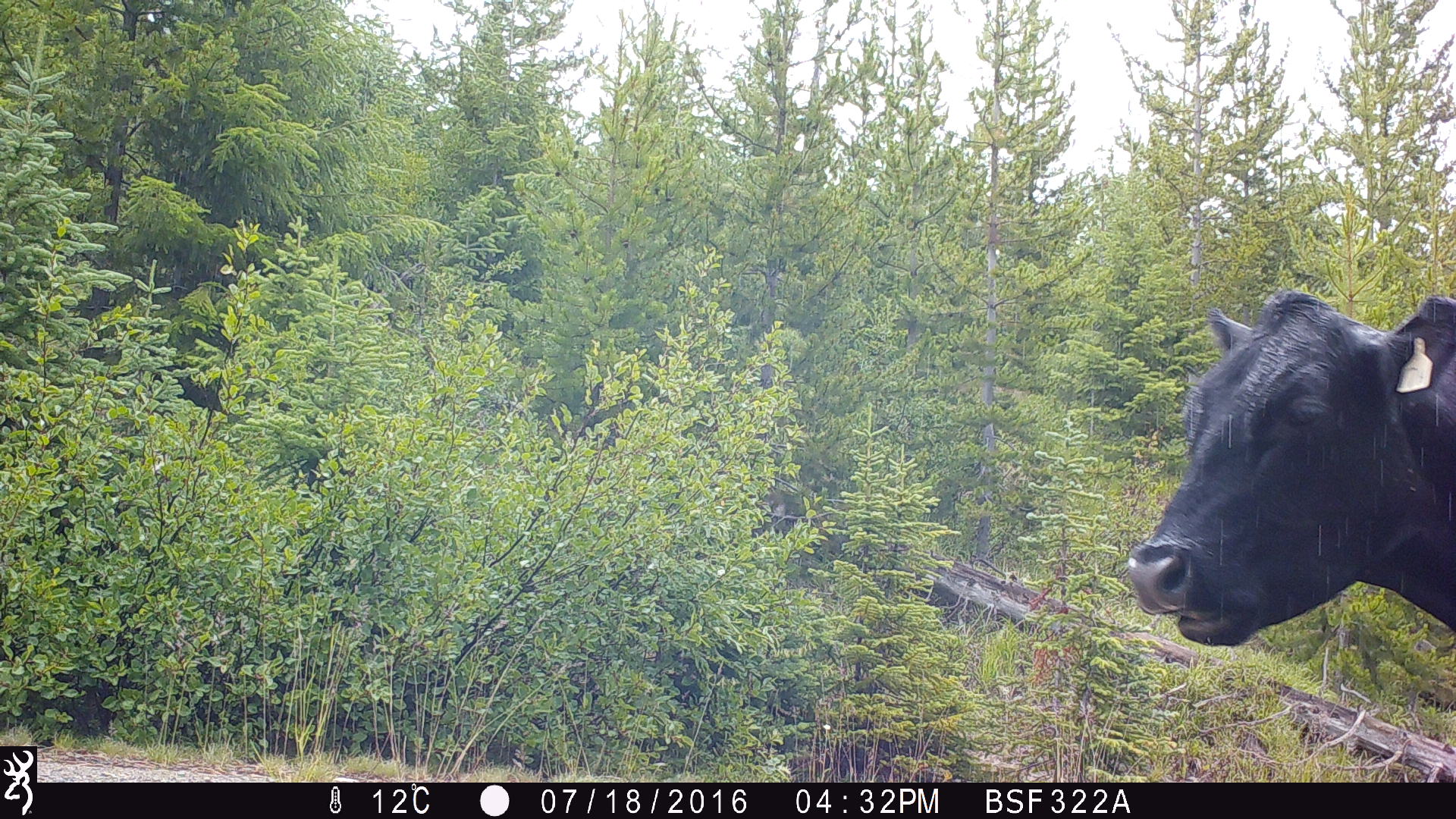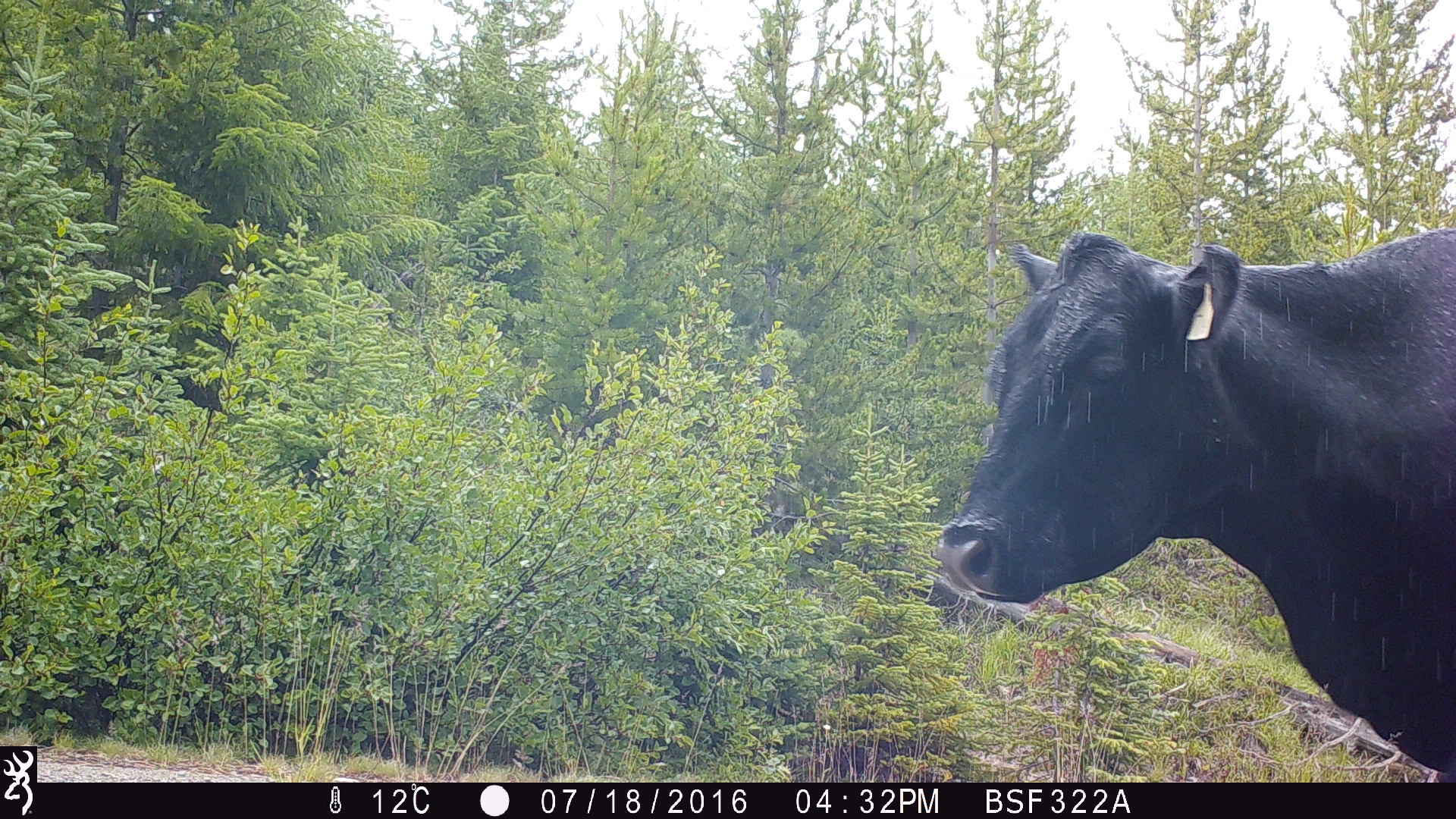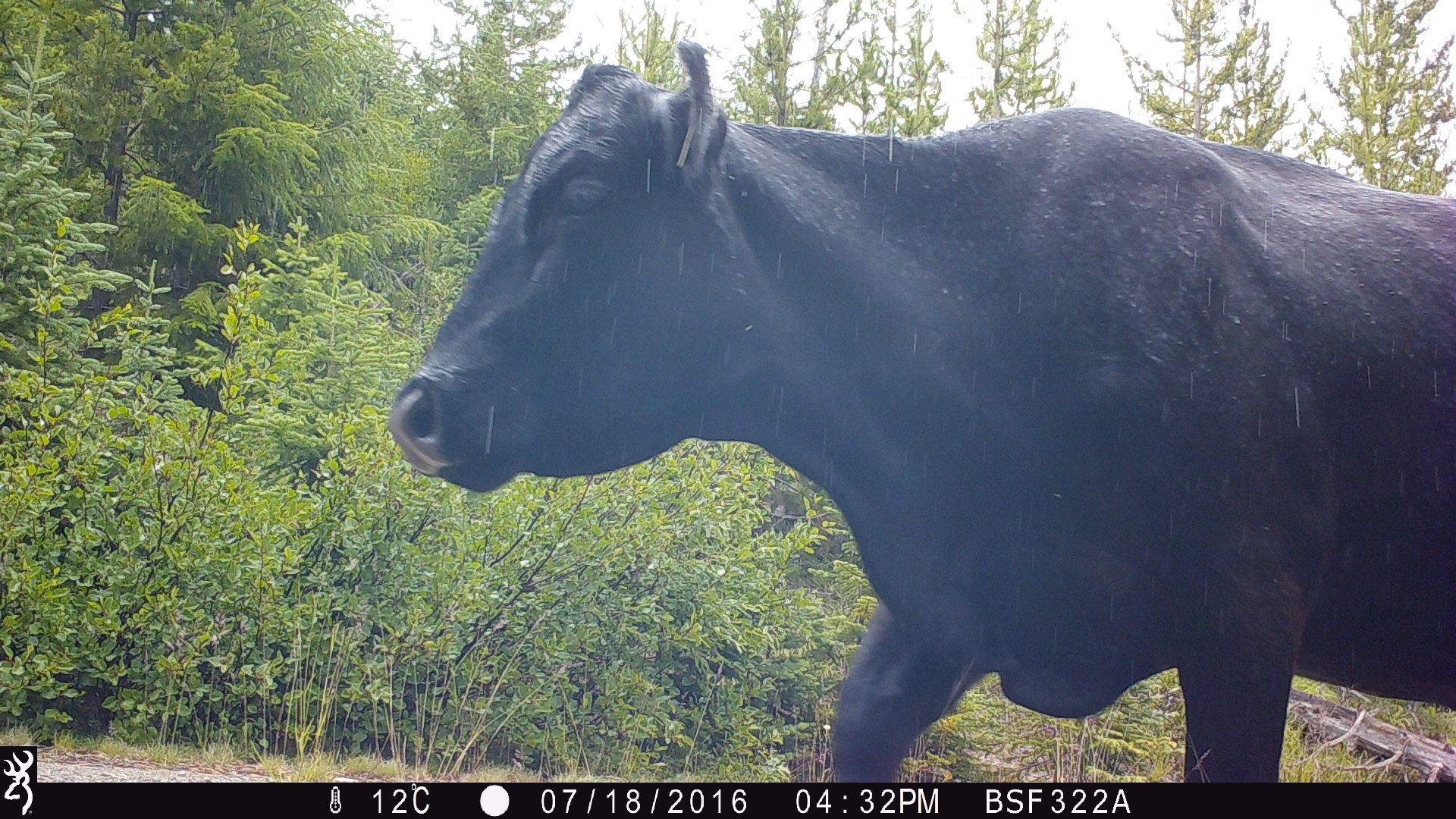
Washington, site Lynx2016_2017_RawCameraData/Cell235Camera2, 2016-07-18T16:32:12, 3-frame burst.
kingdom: Animalia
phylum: Chordata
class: Mammalia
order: Artiodactyla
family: Bovidae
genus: Bos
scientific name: Bos taurus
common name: domestic cattle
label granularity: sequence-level